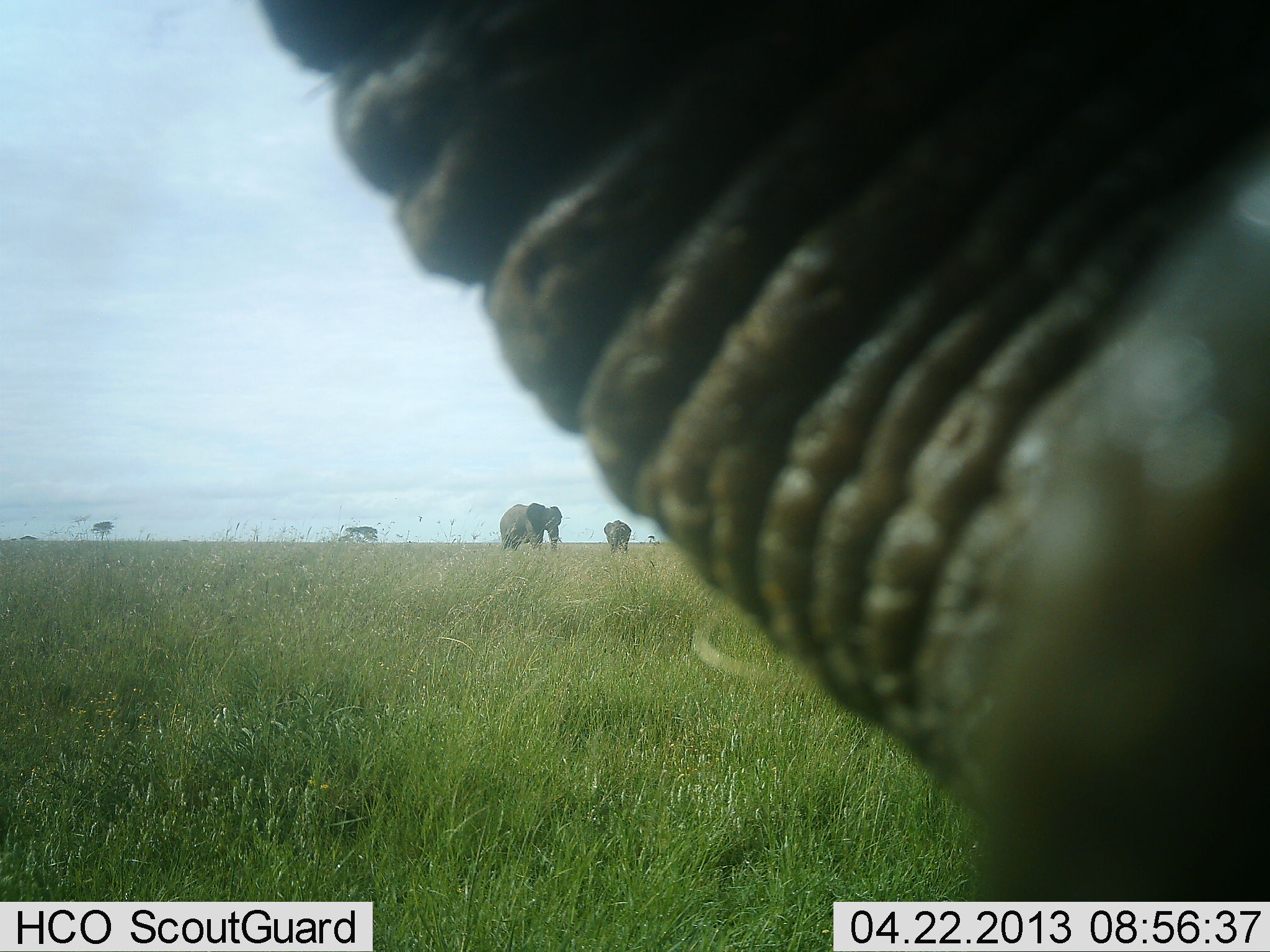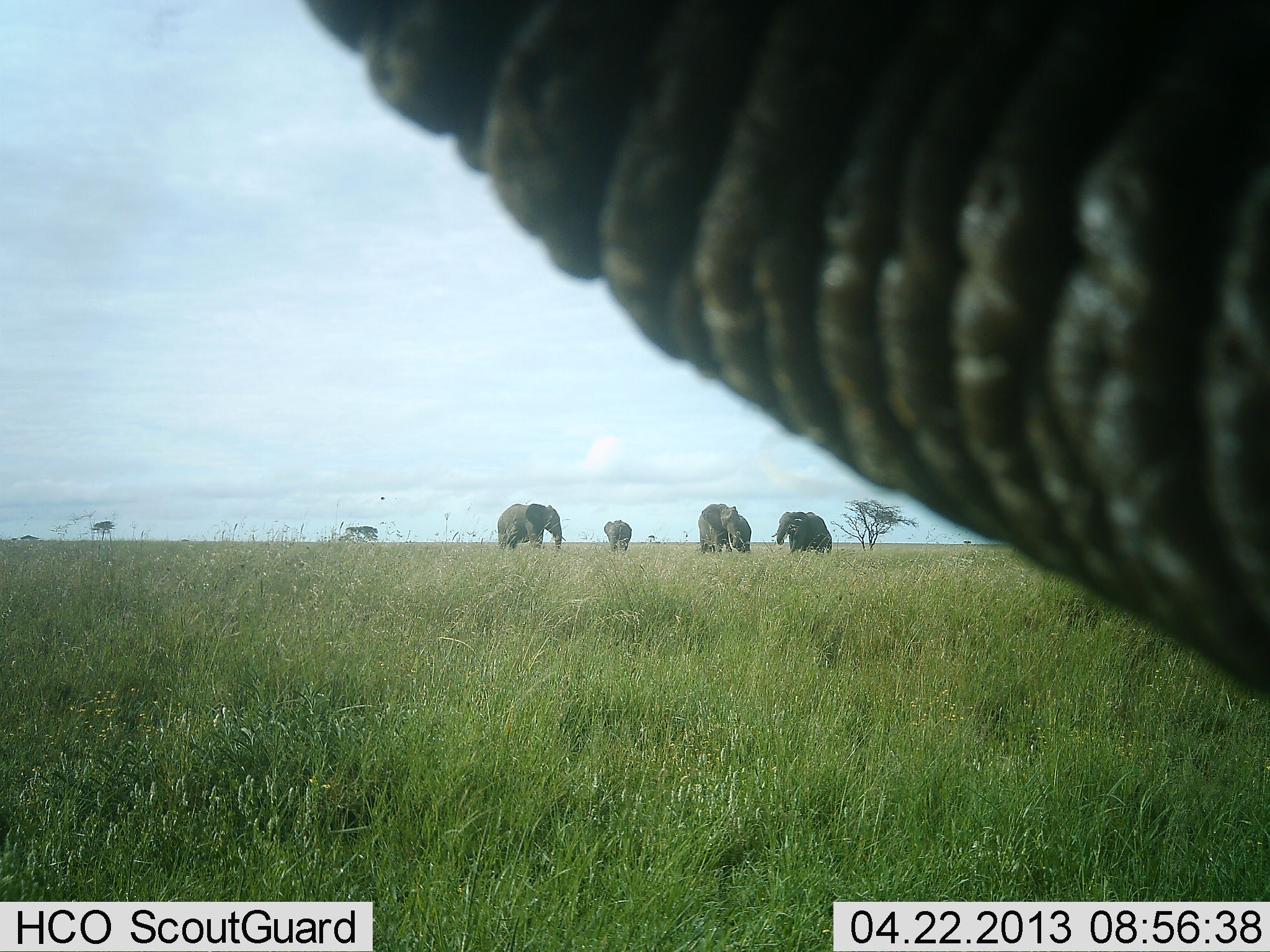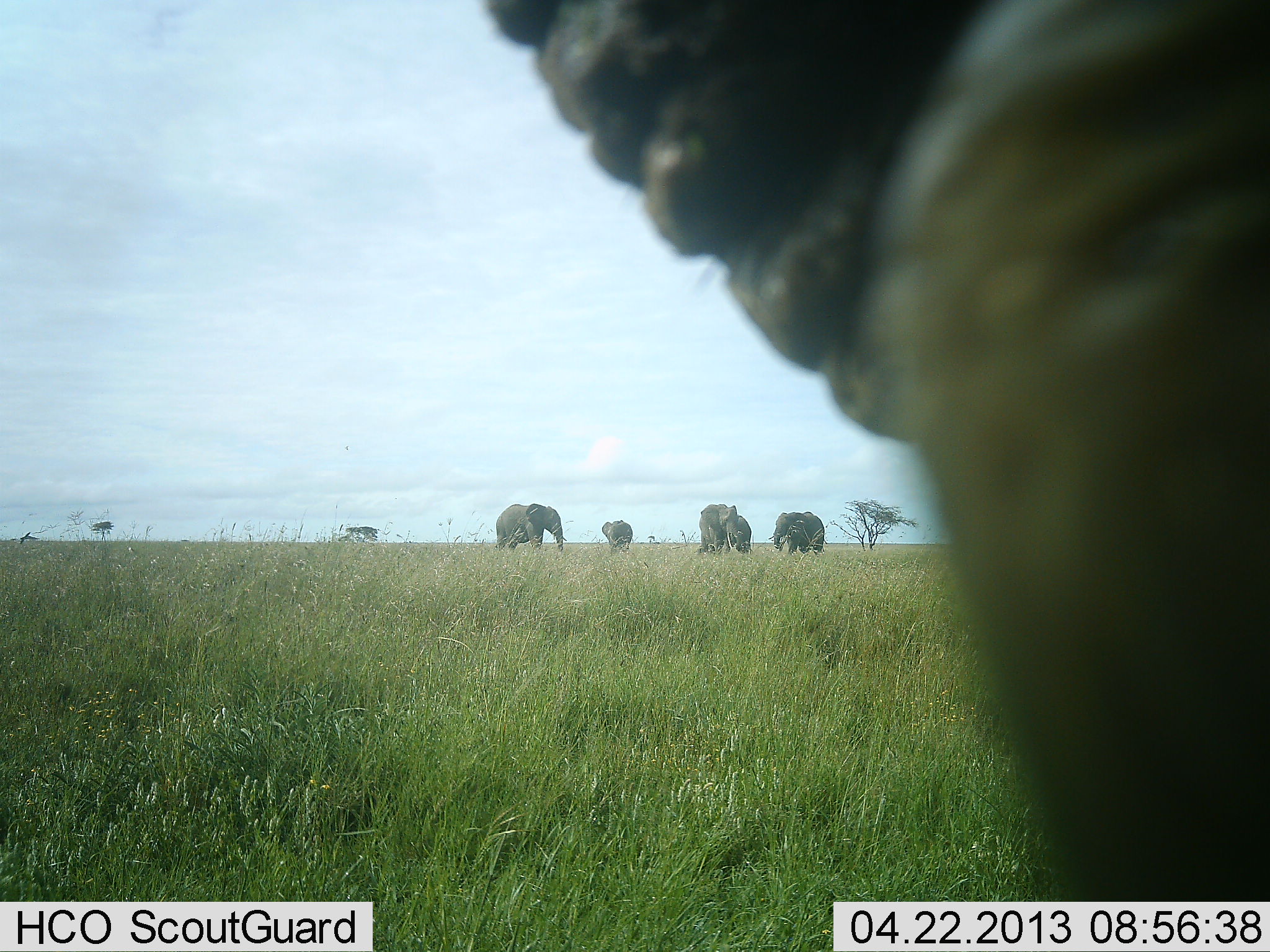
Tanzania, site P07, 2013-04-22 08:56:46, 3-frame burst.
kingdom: Animalia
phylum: Chordata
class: Mammalia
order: Proboscidea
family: Elephantidae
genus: Loxodonta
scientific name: Loxodonta africana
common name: african bush elephant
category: elephant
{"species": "elephant (african bush elephant) (Loxodonta africana)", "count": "5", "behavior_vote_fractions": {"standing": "79%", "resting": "0%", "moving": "26%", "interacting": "11%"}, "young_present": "11%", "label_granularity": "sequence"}